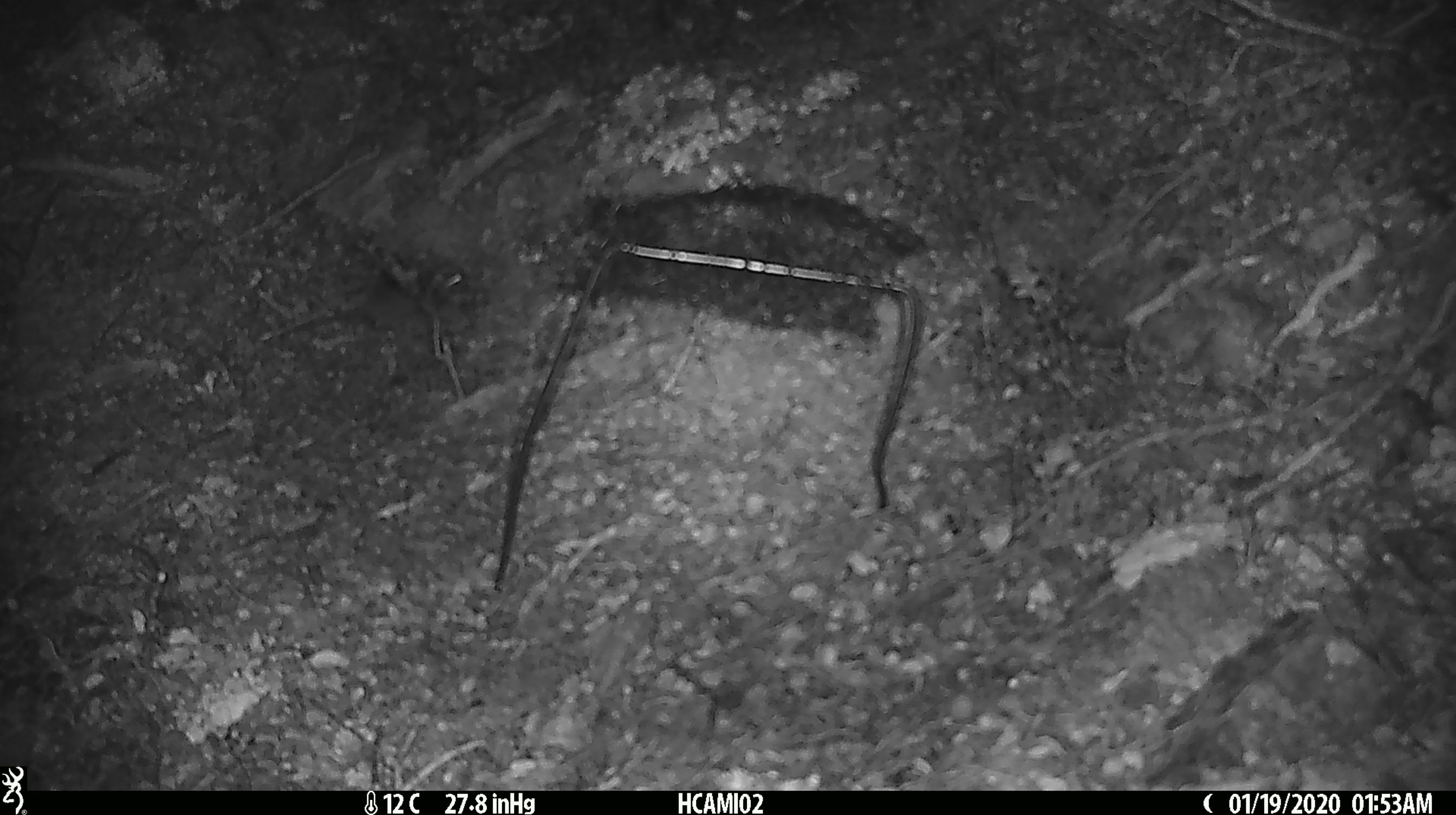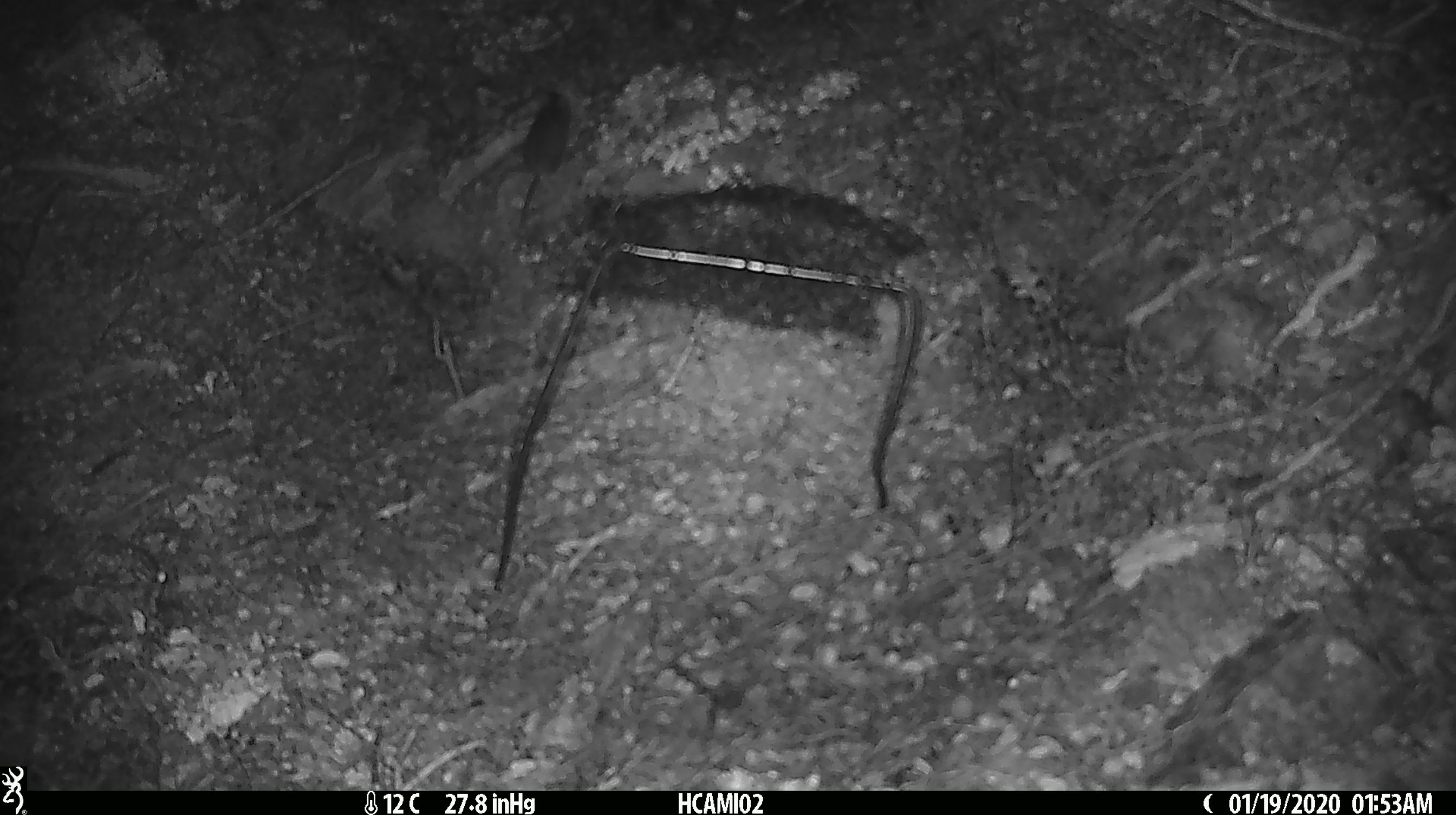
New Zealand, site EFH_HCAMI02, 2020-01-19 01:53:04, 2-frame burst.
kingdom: Animalia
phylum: Chordata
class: Mammalia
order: Rodentia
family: Muridae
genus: Mus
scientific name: Mus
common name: mouse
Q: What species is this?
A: Mouse (Mus).